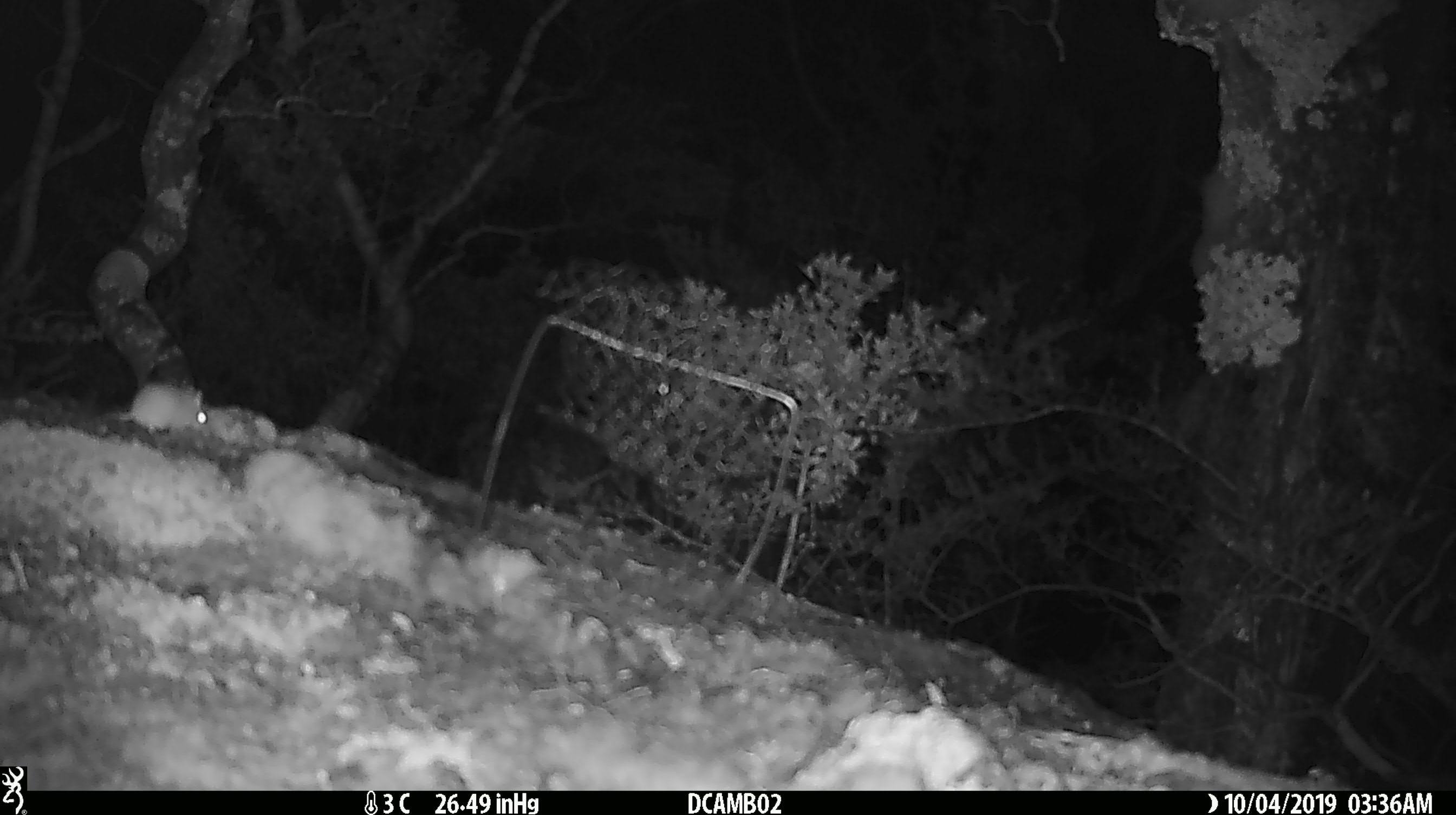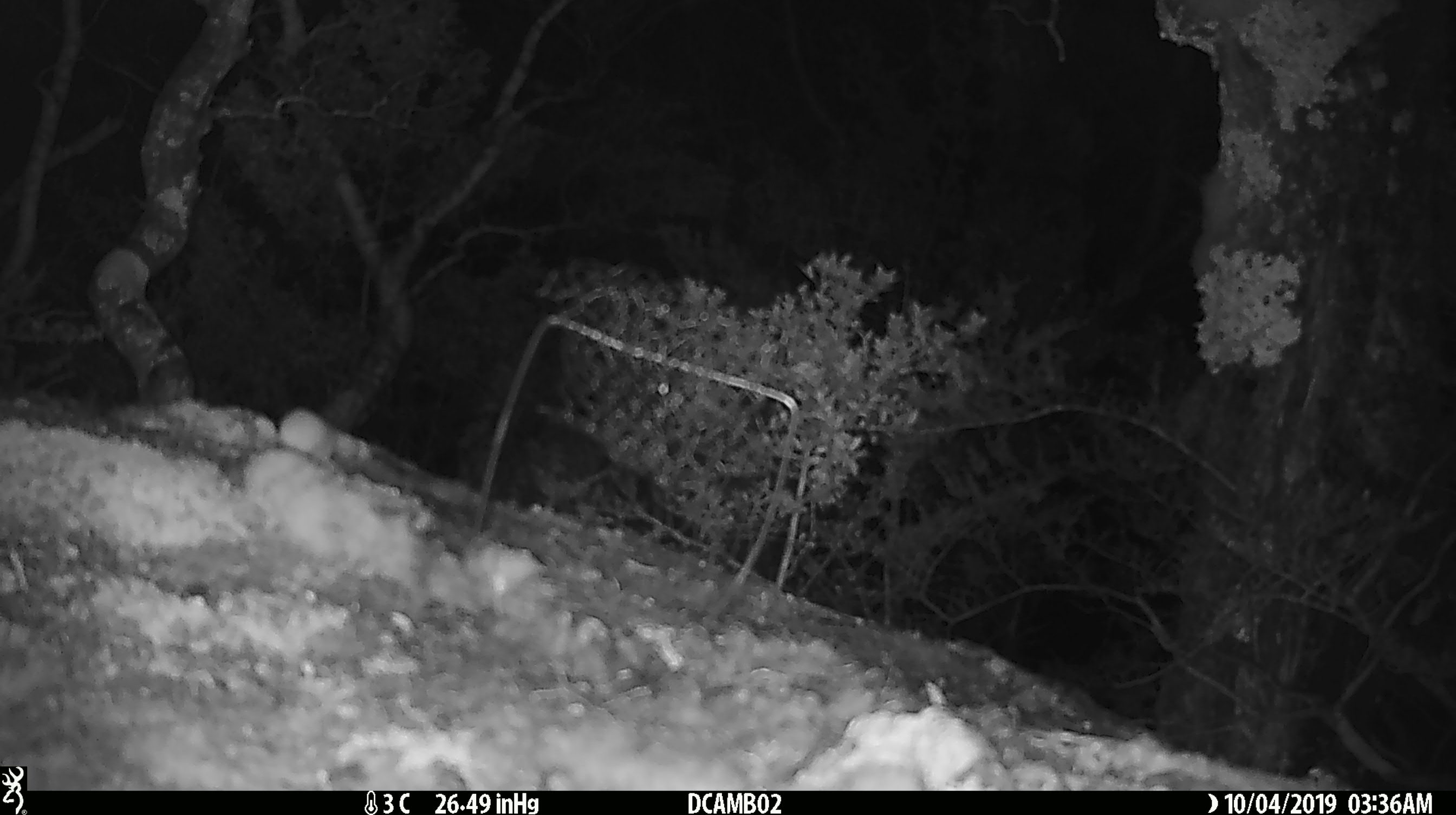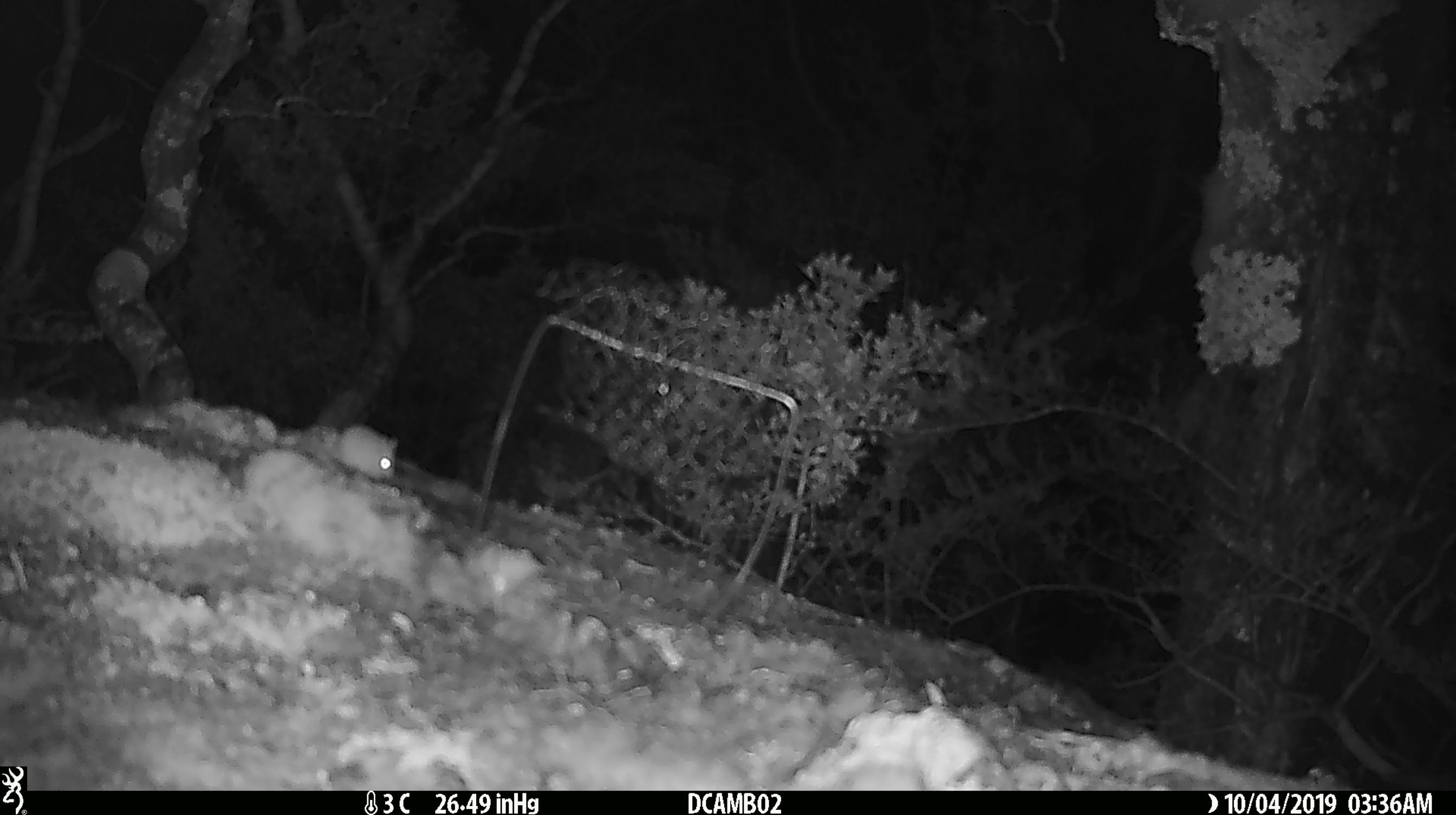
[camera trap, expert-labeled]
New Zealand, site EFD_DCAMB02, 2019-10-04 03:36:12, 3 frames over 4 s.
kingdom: Animalia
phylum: Chordata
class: Mammalia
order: Rodentia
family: Muridae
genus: Mus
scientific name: Mus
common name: mouse